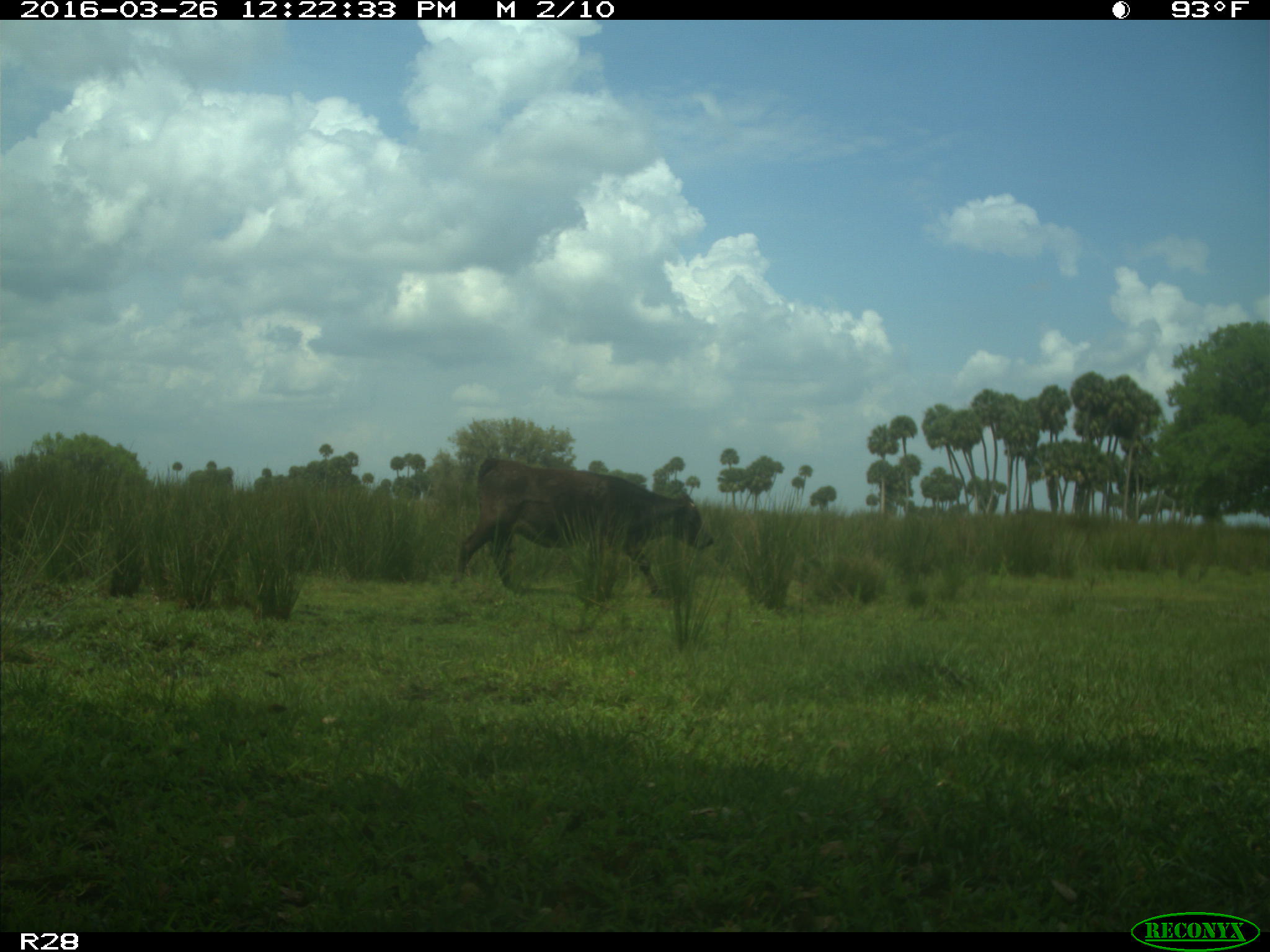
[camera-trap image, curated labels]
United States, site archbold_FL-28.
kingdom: Animalia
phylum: Chordata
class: Mammalia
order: Artiodactyla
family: Bovidae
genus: Bos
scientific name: Bos taurus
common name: domestic cow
Bos taurus (domestic cow).